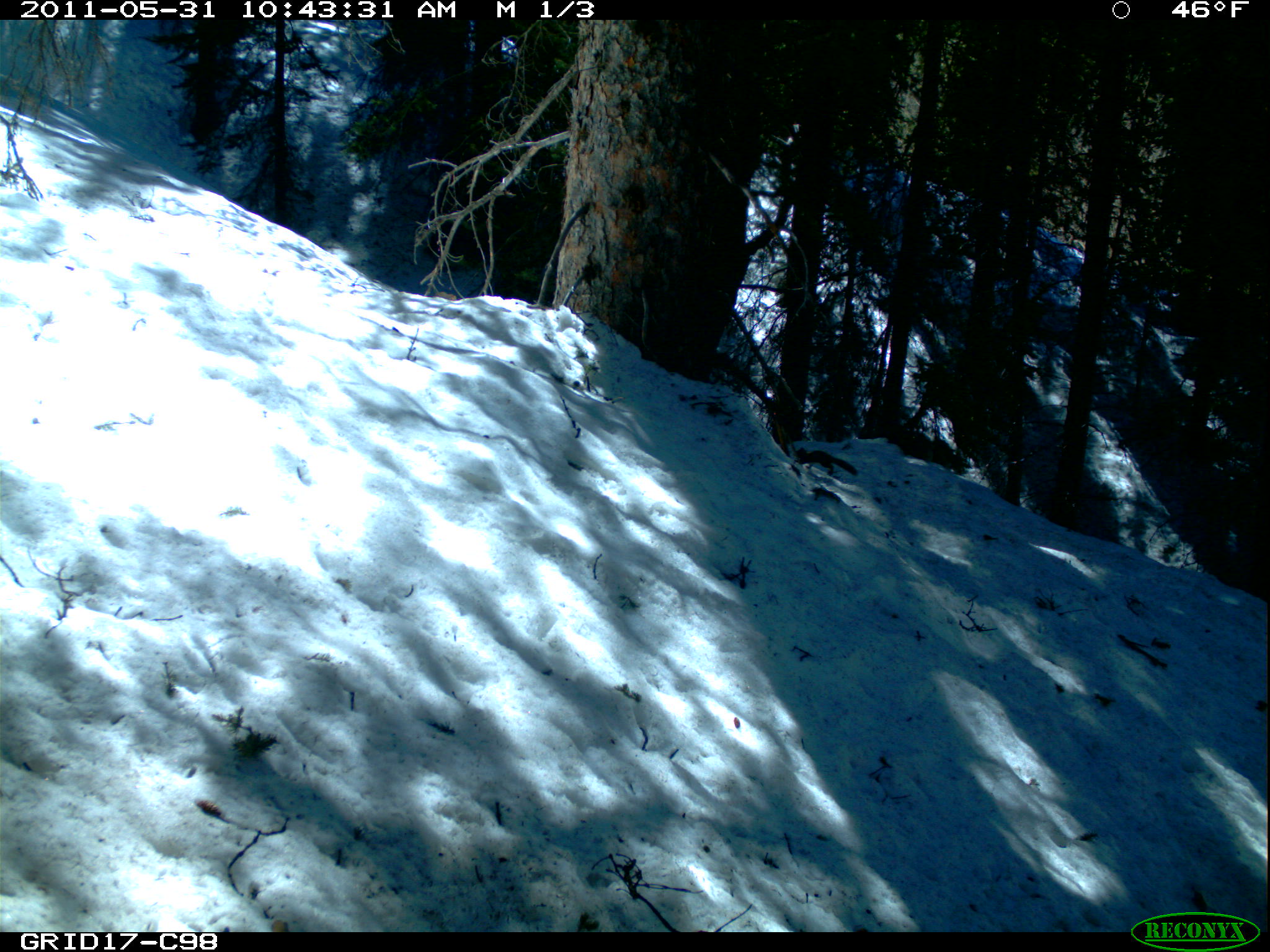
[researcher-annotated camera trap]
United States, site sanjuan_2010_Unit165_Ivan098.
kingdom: Animalia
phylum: Chordata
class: Mammalia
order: Rodentia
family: Sciuridae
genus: Tamiasciurus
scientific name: Tamiasciurus hudsonicus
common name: american red squirrel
Tamiasciurus hudsonicus (american red squirrel).